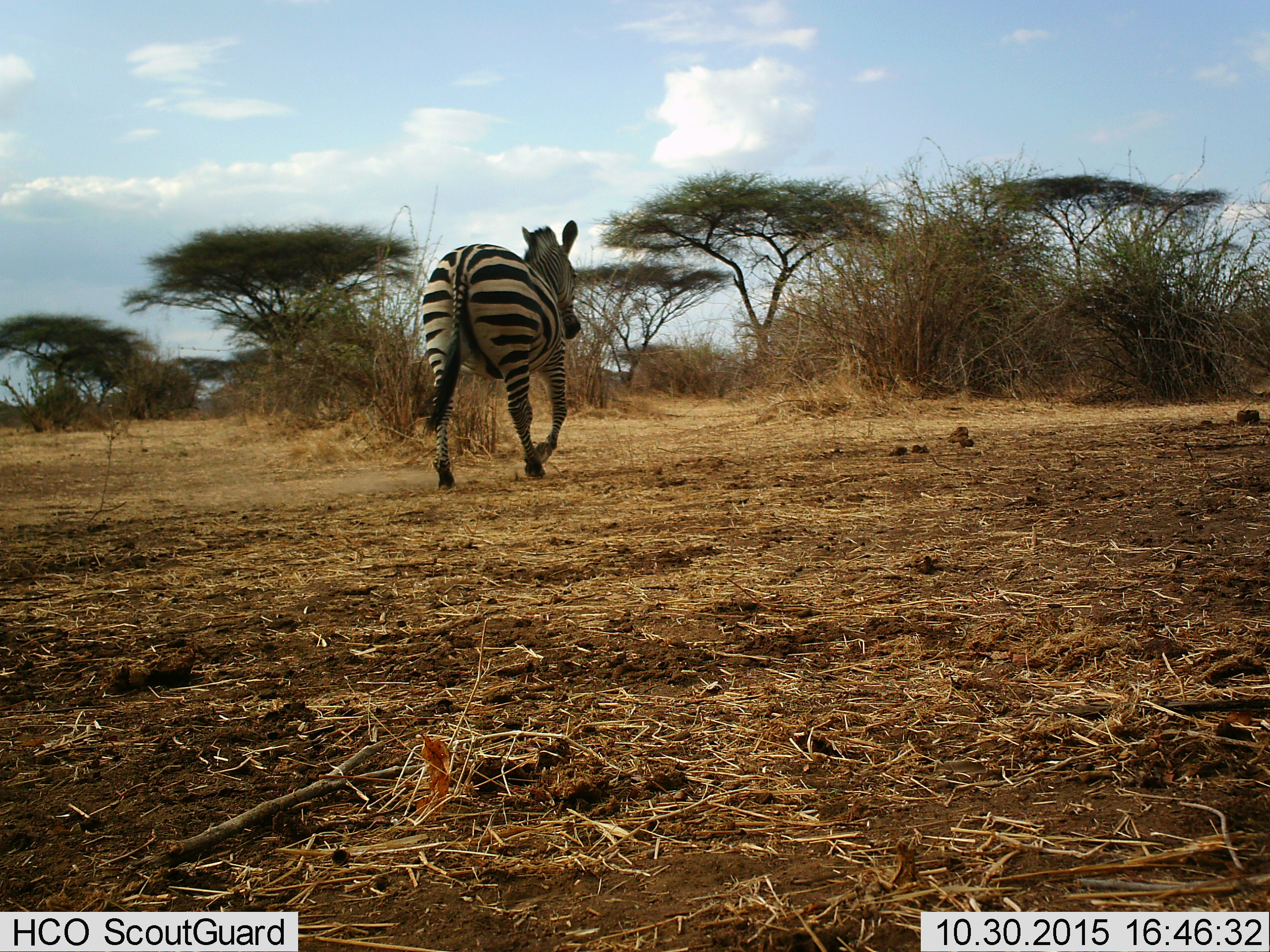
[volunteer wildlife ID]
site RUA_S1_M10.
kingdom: Animalia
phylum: Chordata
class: Mammalia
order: Perissodactyla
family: Equidae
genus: Equus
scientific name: Equus quagga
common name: plains zebra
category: zebraplains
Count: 1.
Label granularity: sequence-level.